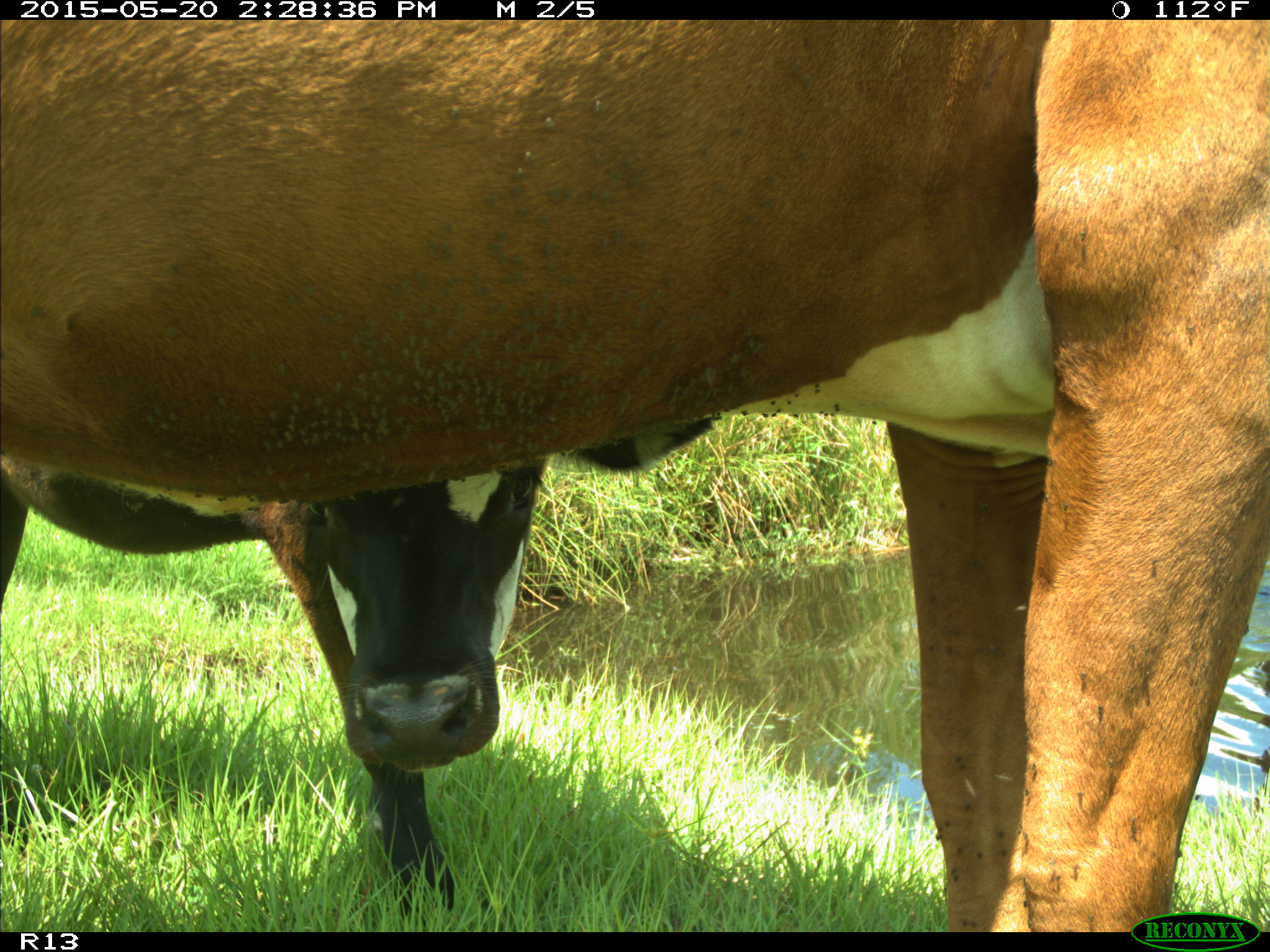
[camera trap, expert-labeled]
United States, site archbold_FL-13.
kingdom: Animalia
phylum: Chordata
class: Mammalia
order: Artiodactyla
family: Bovidae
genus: Bos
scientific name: Bos taurus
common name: domestic cow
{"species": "Bos taurus (domestic cow)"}